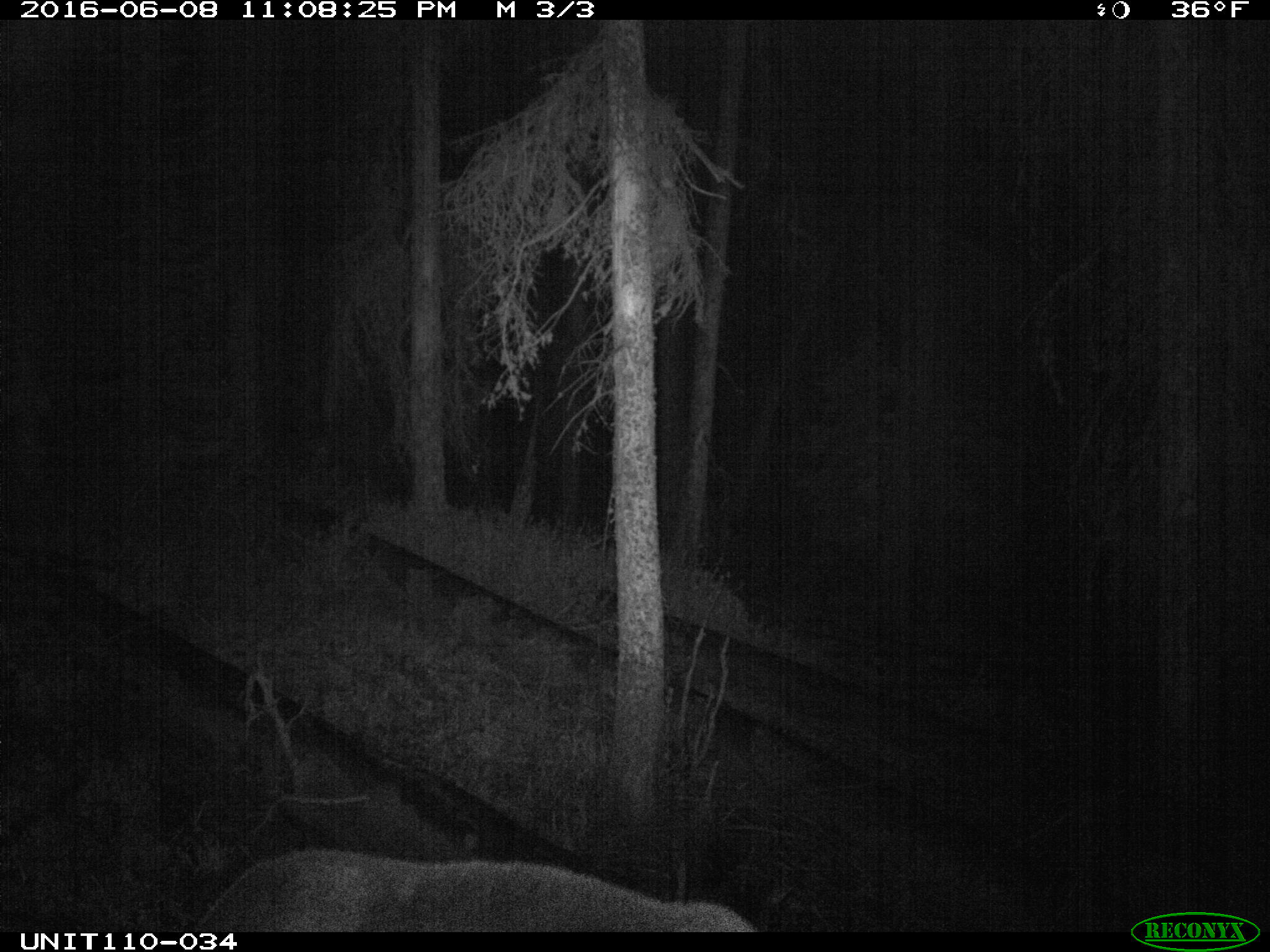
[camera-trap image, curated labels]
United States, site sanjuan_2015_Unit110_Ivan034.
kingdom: Animalia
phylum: Chordata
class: Mammalia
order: Artiodactyla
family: Cervidae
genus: Cervus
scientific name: Cervus elaphus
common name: red deer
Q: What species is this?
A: Cervus elaphus (red deer).